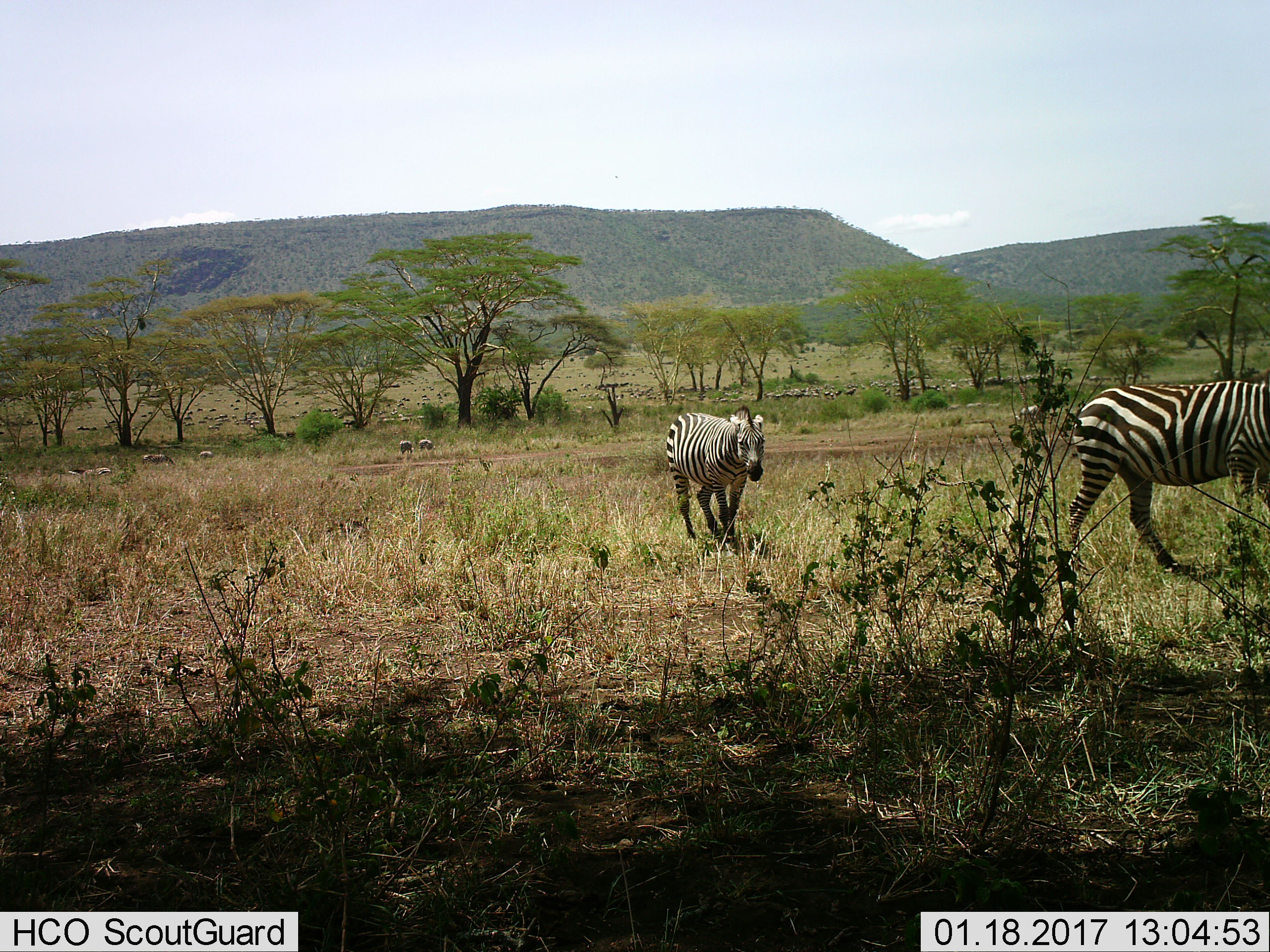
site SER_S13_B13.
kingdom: Animalia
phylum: Chordata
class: Mammalia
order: Perissodactyla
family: Equidae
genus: Equus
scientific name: Equus quagga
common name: plains zebra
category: zebraplains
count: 2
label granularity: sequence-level